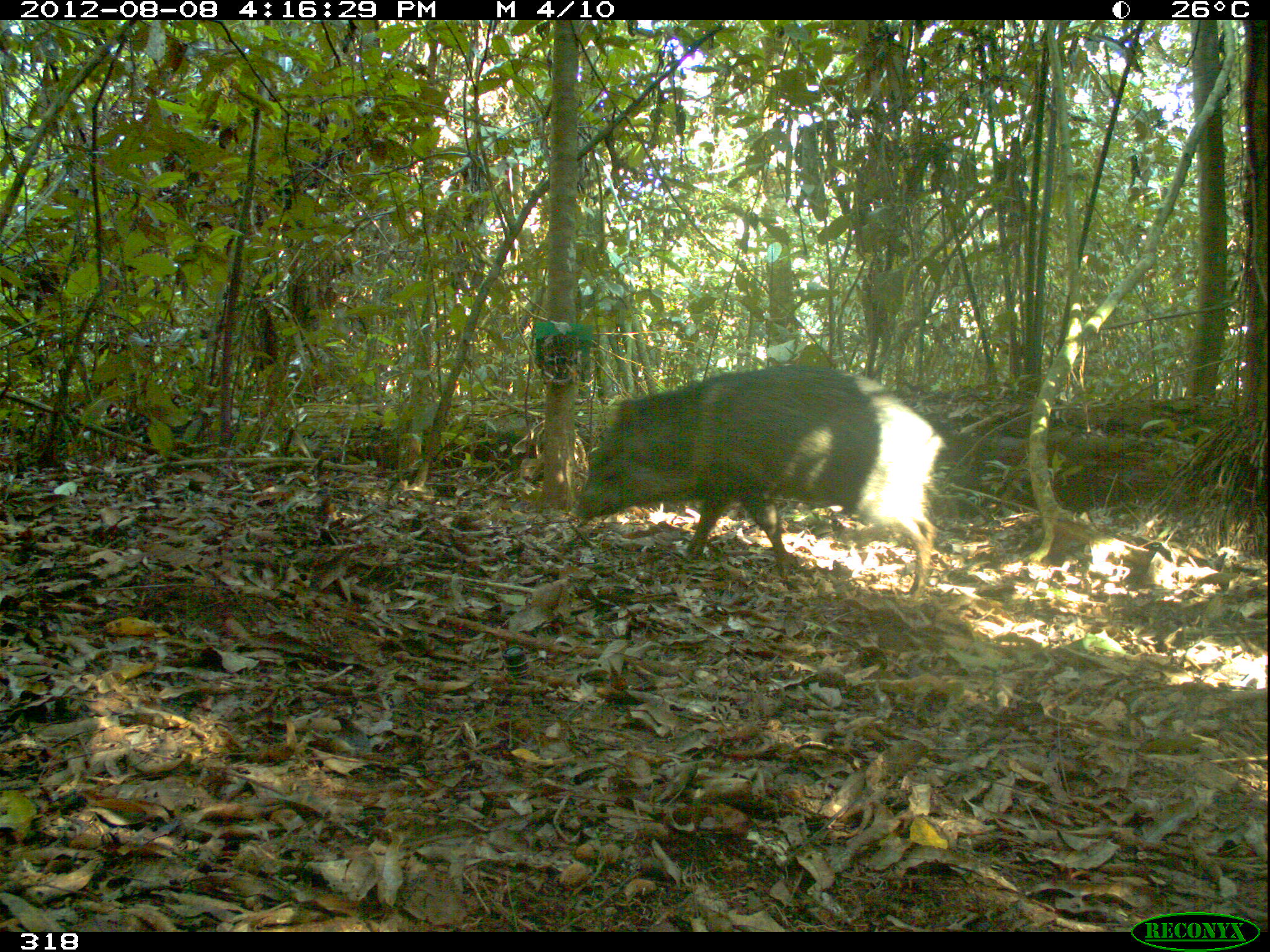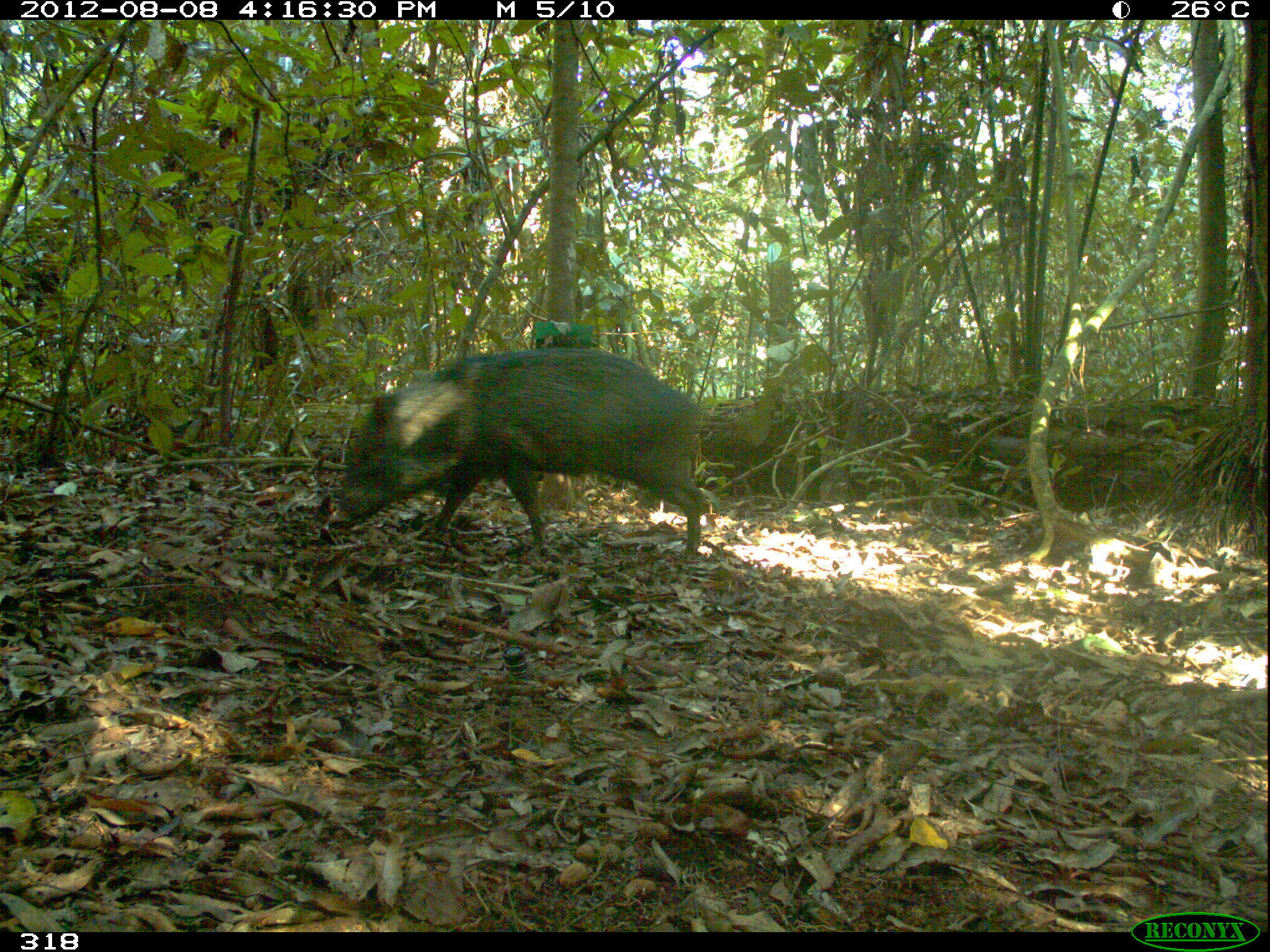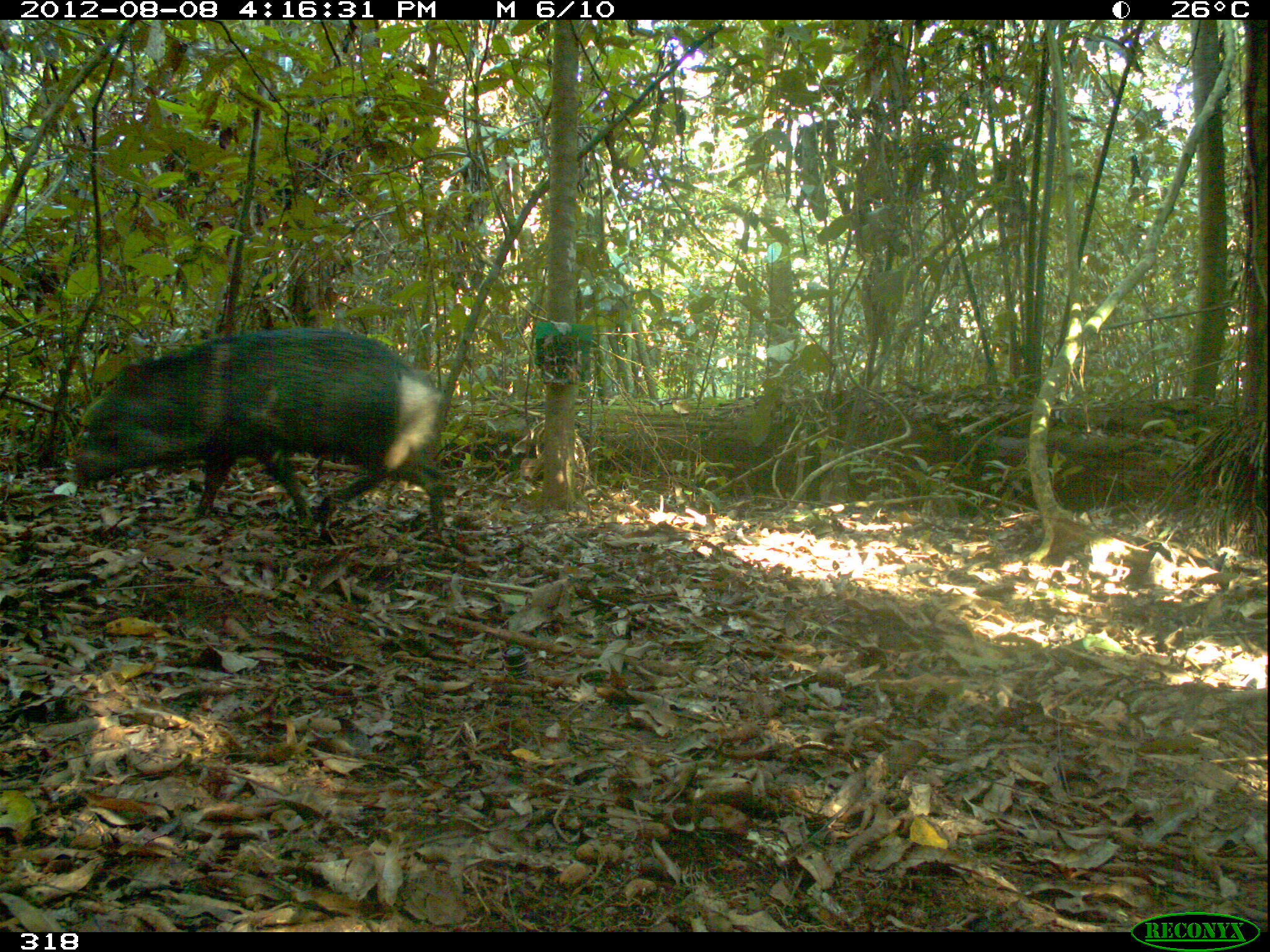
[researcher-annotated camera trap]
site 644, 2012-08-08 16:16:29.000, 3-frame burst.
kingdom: Animalia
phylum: Chordata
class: Mammalia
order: Artiodactyla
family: Tayassuidae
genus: Pecari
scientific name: Pecari tajacu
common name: collared peccary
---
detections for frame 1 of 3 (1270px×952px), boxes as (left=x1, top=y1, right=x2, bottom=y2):
pecari tajacu: (left=564, top=362, right=947, bottom=609)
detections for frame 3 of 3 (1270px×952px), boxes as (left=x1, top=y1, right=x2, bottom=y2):
pecari tajacu: (left=70, top=325, right=450, bottom=542)